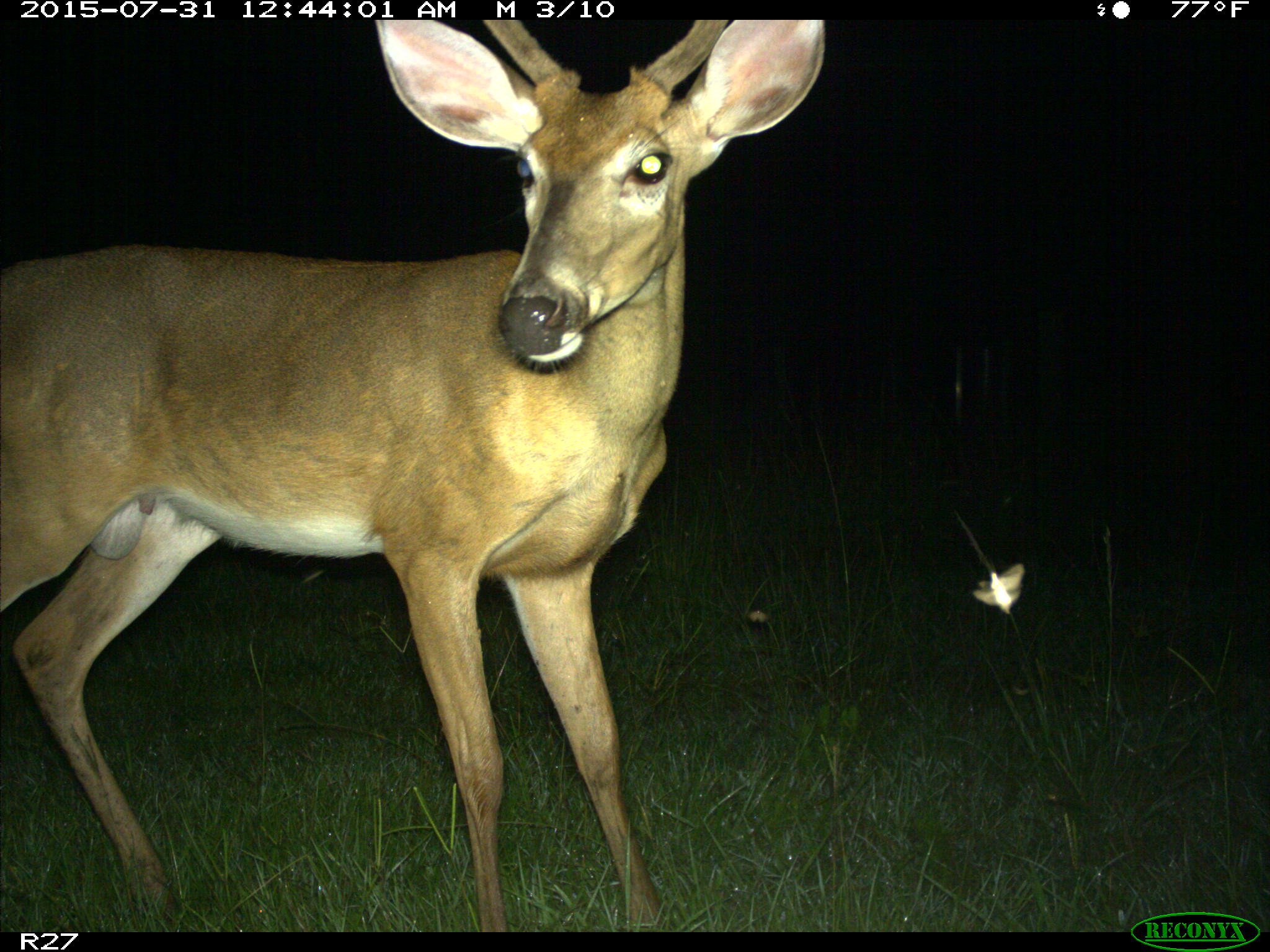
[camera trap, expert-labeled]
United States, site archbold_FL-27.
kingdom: Animalia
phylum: Chordata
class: Mammalia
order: Artiodactyla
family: Cervidae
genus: Odocoileus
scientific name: Odocoileus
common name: deer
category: unidentified deer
Unidentified deer (deer) (Odocoileus).